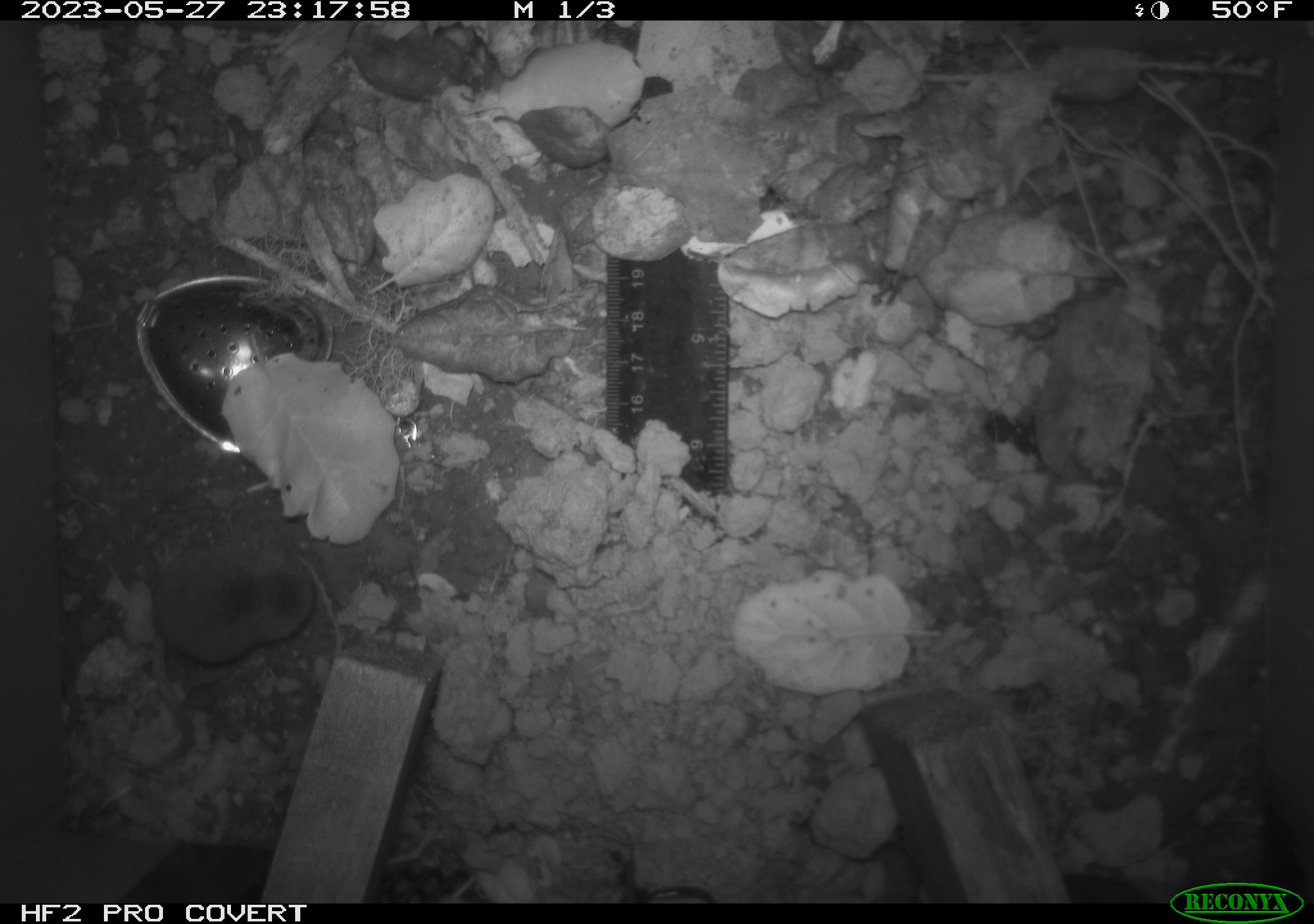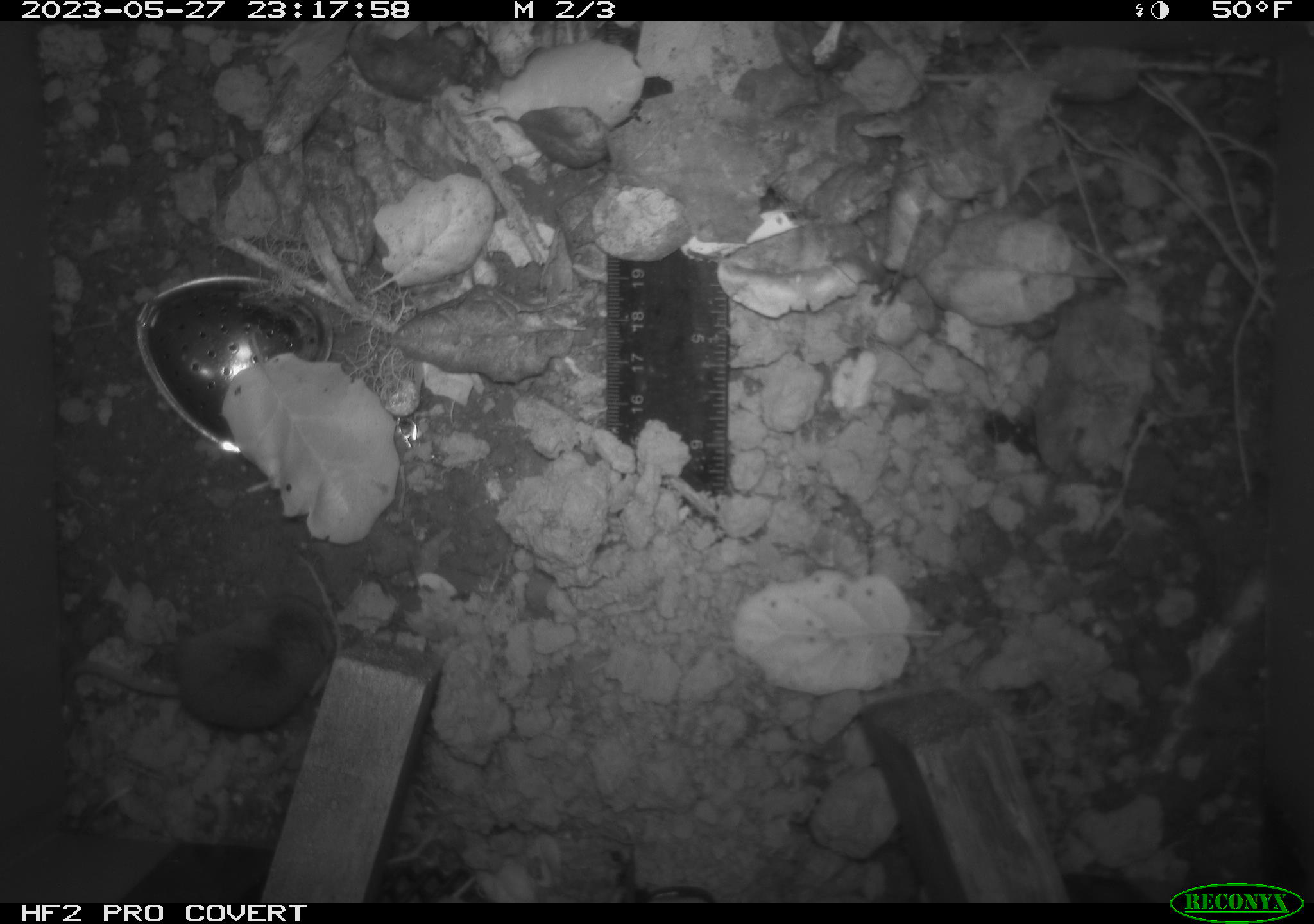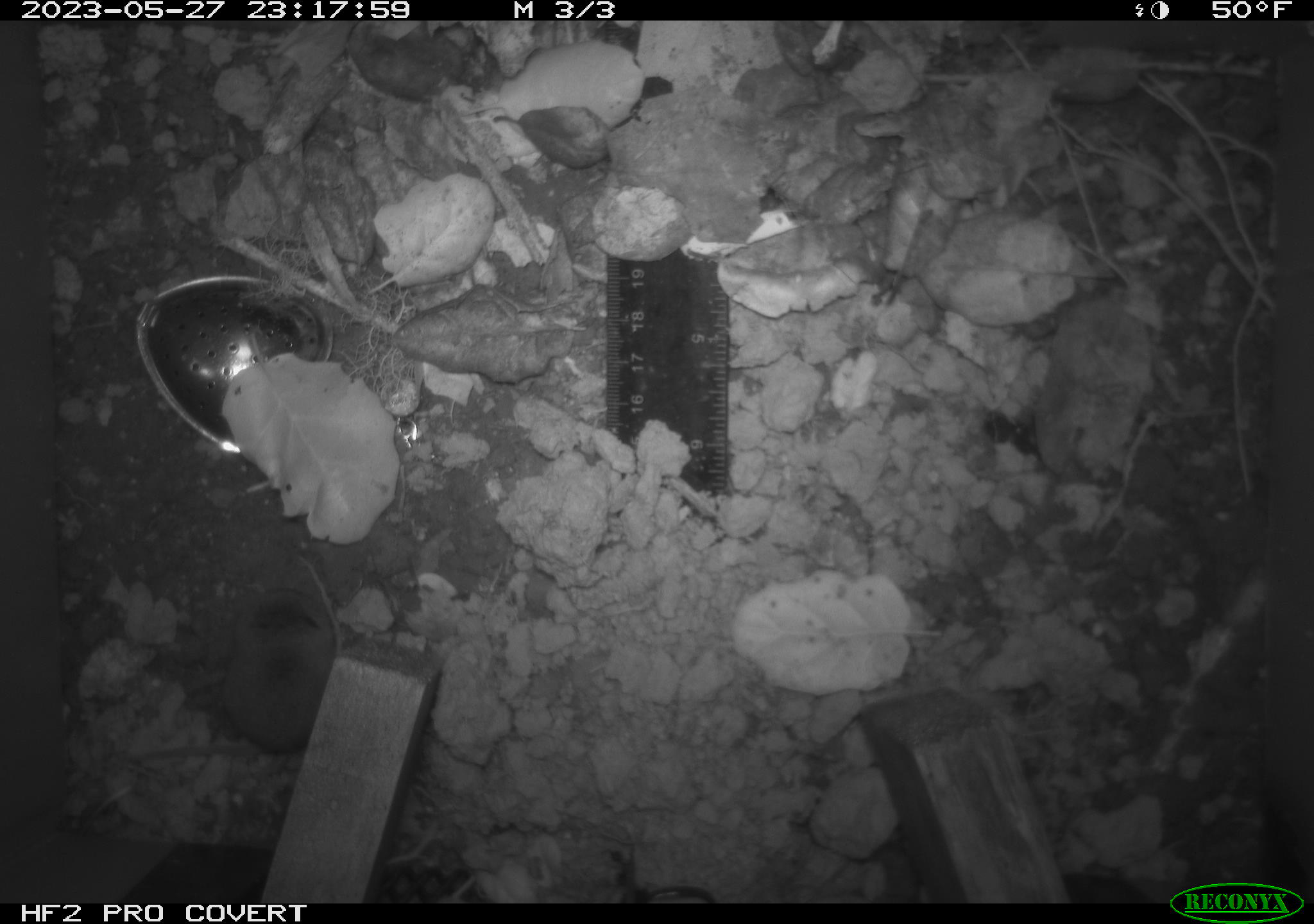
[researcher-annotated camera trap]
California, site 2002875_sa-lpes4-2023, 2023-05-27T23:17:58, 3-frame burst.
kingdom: Animalia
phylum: Chordata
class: Mammalia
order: Eulipotyphla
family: Soricidae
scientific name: Soricidae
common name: shrews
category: soricidae family